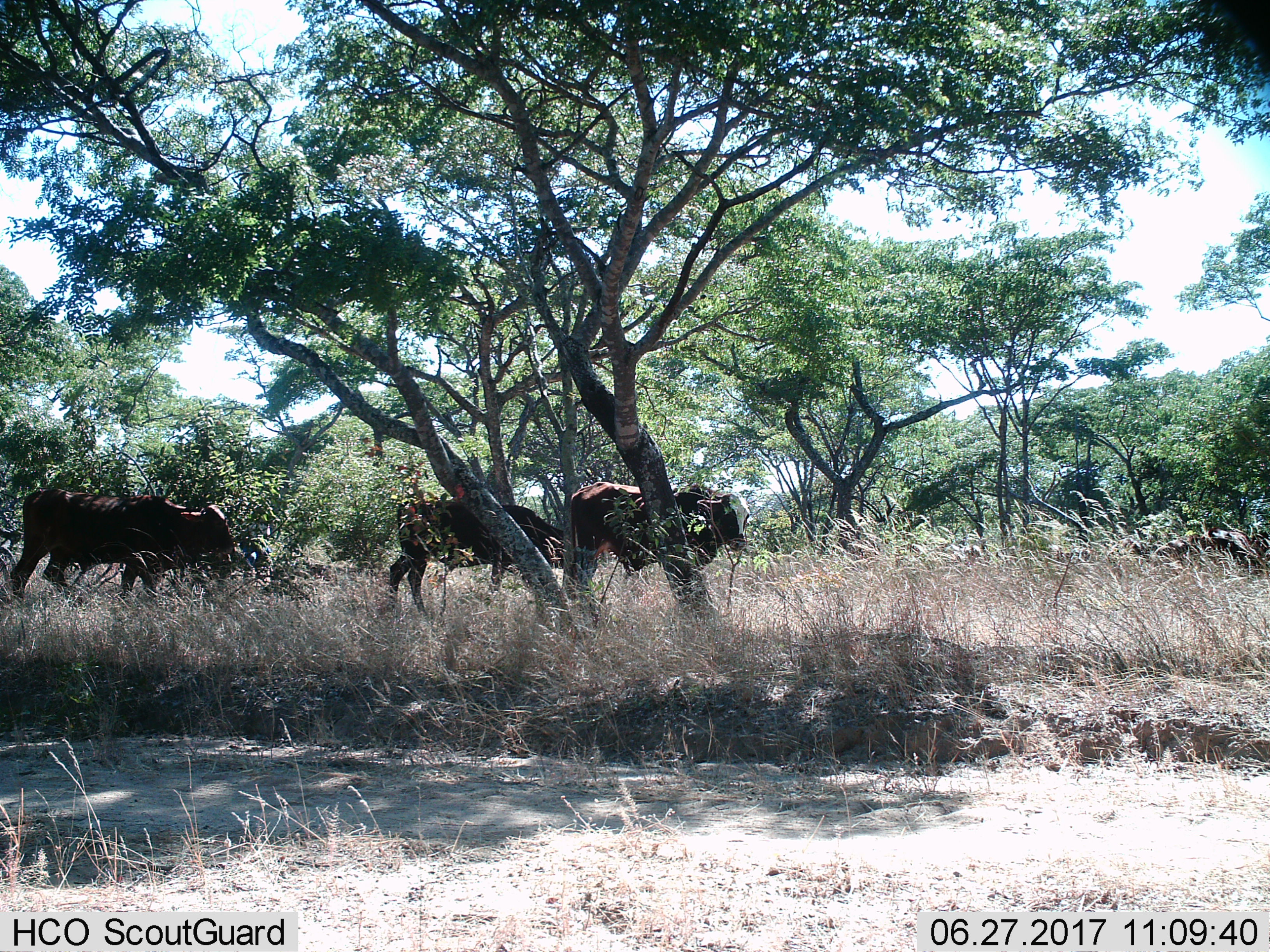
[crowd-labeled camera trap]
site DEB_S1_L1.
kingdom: Animalia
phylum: Chordata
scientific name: Vertebrata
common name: domestic animal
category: domesticanimal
Domesticanimal (domestic animal) (Vertebrata), count 4. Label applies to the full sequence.